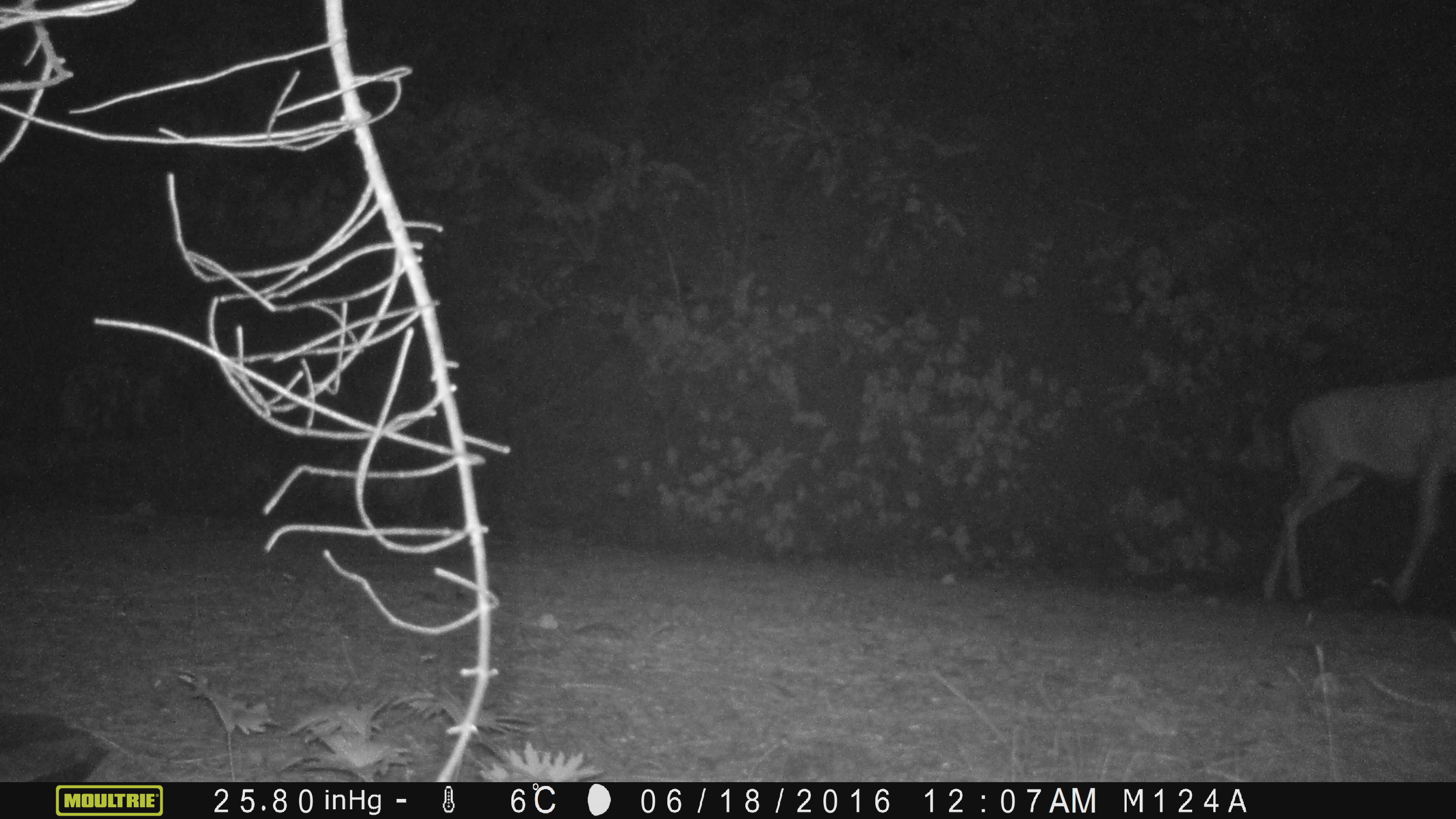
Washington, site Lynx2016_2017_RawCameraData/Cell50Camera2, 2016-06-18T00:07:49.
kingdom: Animalia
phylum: Chordata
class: Mammalia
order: Artiodactyla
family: Cervidae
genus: Odocoileus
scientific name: Odocoileus hemionus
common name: mule deer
Odocoileus hemionus (mule deer). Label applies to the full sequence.